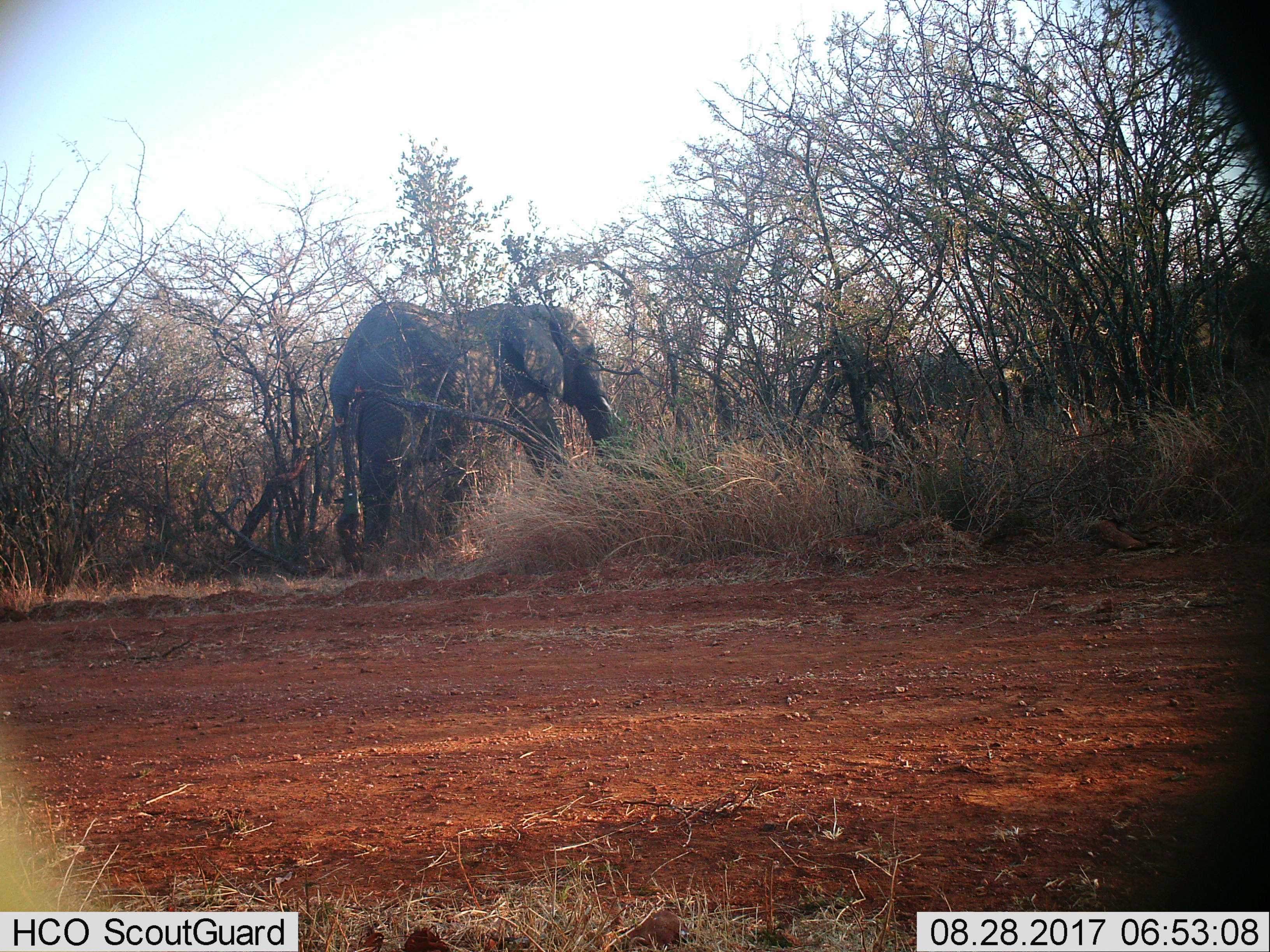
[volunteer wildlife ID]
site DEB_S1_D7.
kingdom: Animalia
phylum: Chordata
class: Mammalia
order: Proboscidea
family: Elephantidae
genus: Loxodonta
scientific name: Loxodonta africana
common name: african bush elephant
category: elephant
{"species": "elephant (african bush elephant) (Loxodonta africana)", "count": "1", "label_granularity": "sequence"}